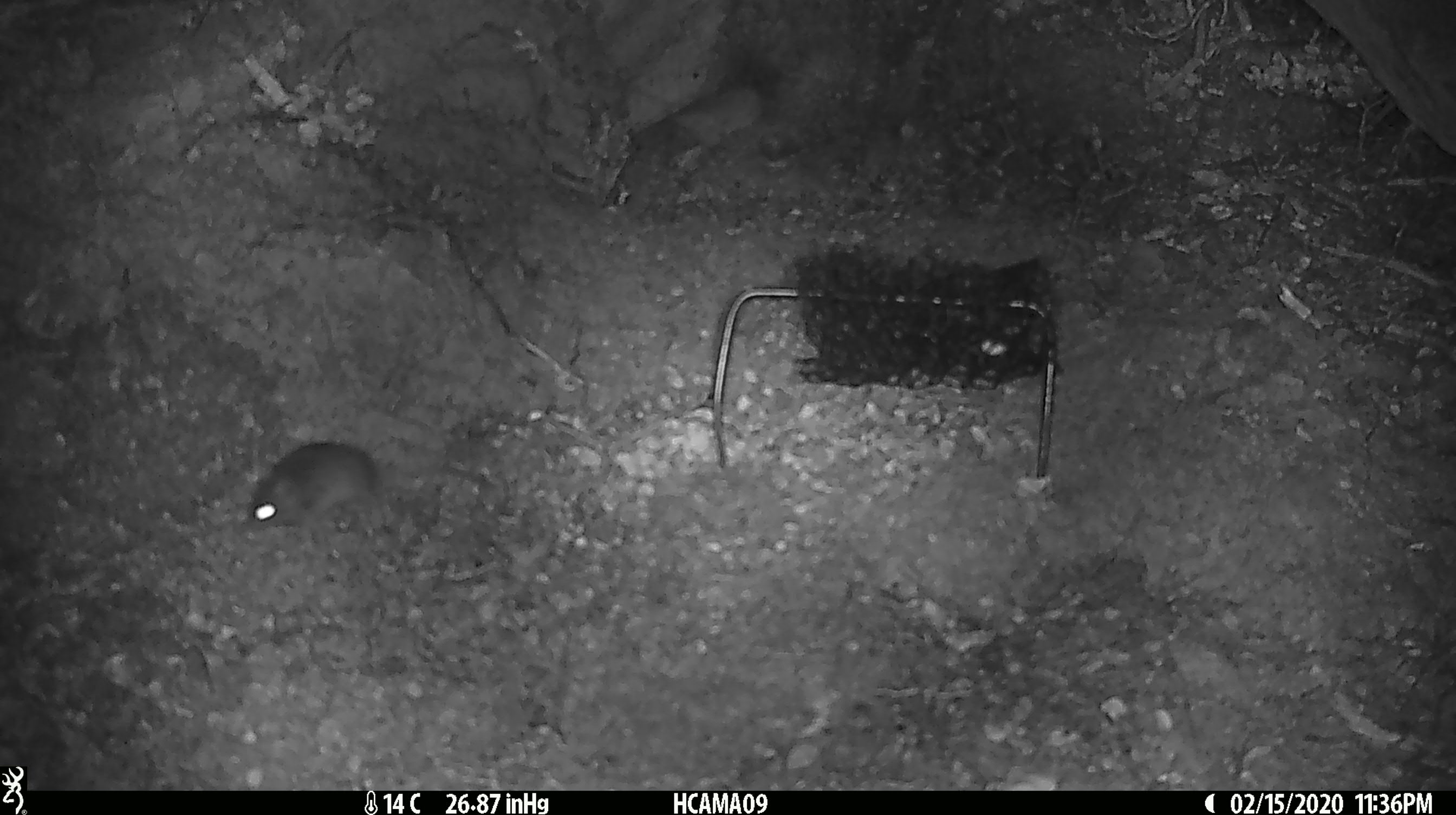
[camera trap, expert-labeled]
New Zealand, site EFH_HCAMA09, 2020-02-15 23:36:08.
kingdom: Animalia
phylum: Chordata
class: Mammalia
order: Rodentia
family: Muridae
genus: Mus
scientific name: Mus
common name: mouse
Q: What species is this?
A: Mouse (Mus).